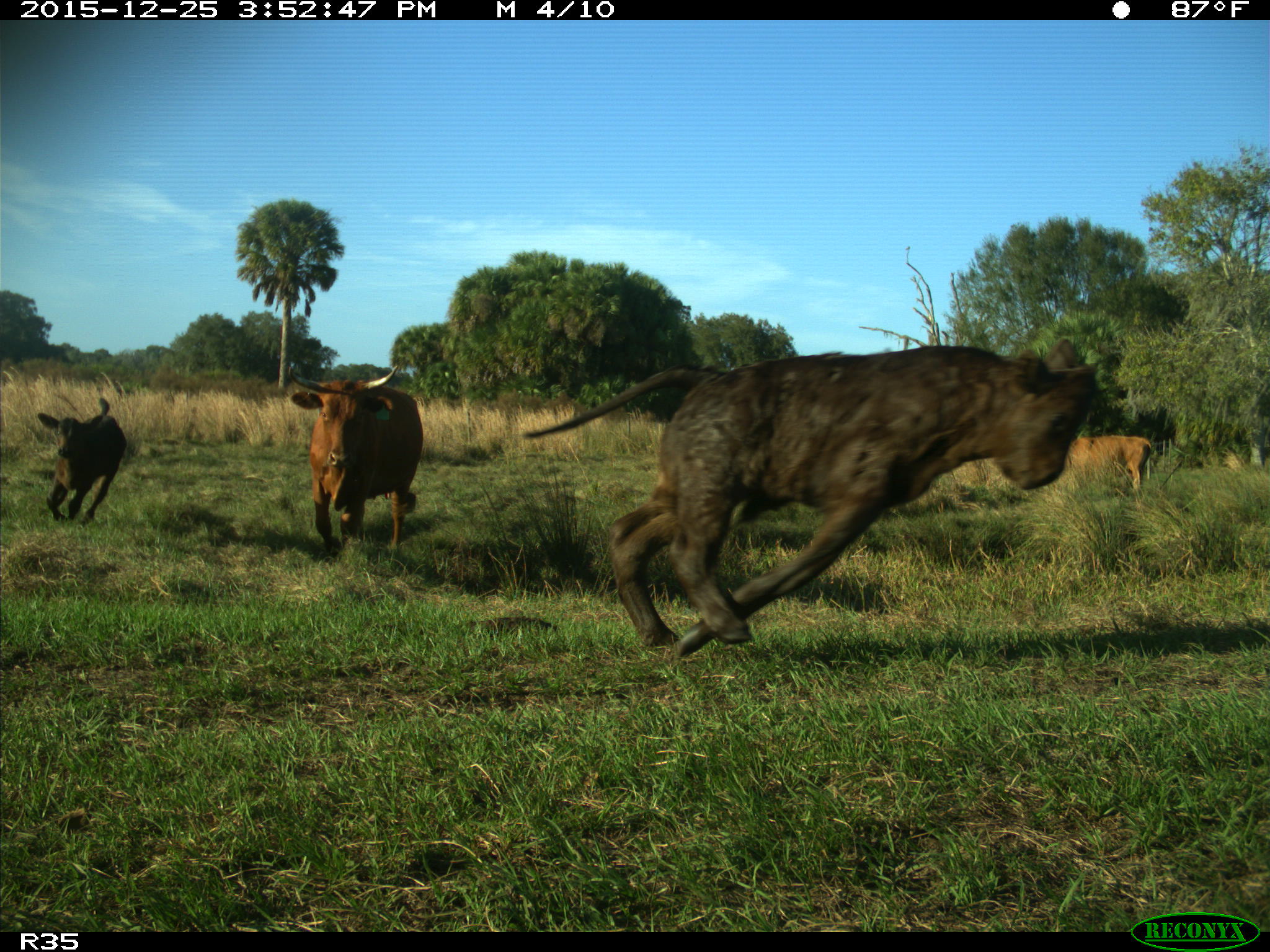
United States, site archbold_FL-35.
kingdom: Animalia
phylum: Chordata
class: Mammalia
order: Artiodactyla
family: Bovidae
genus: Bos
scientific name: Bos taurus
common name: domestic cow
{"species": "Bos taurus (domestic cow)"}